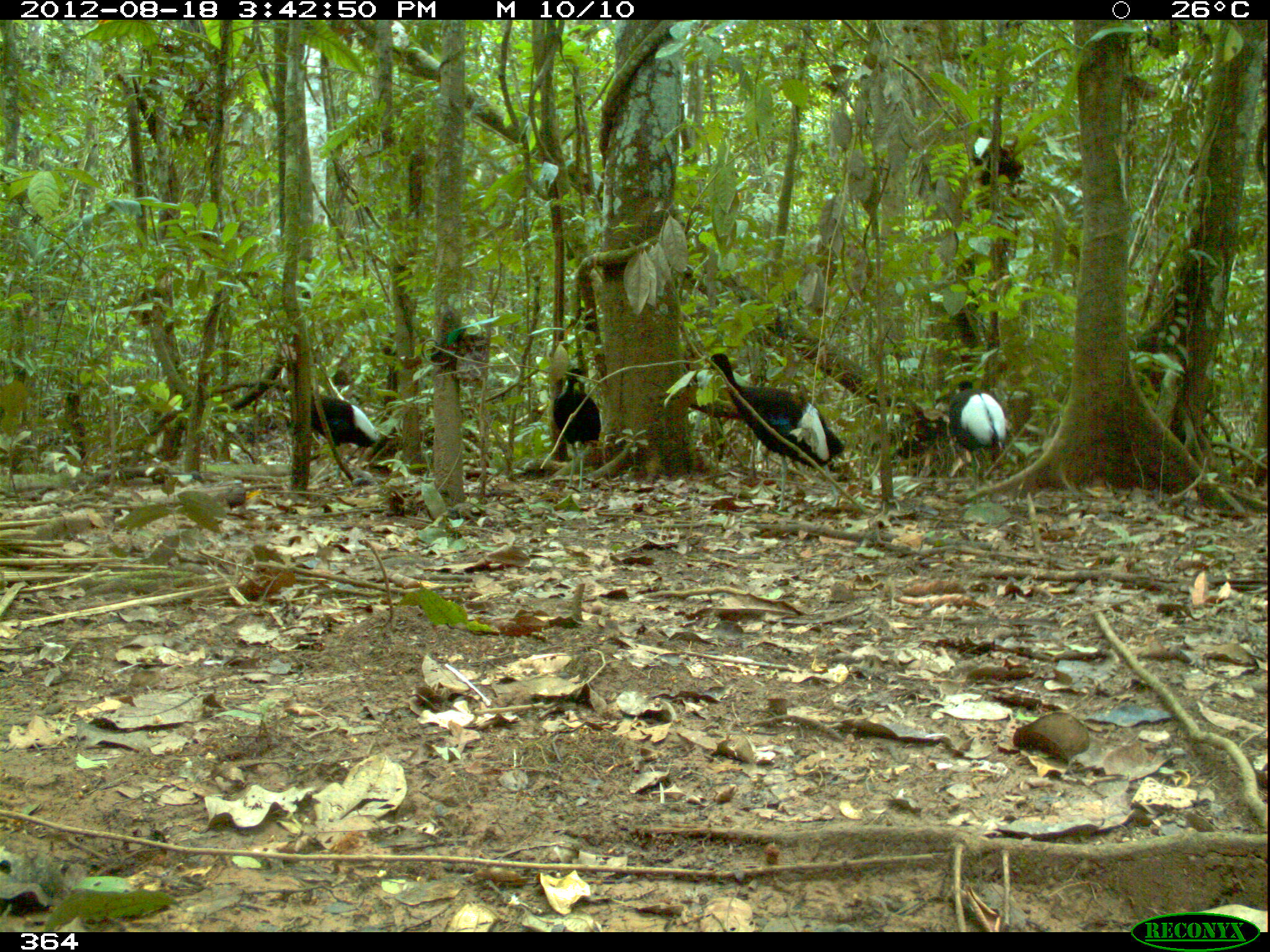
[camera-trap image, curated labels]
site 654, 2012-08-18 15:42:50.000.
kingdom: Animalia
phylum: Chordata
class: Aves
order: Gruiformes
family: Psophiidae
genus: Psophia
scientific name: Psophia leucoptera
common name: pale-winged trumpeter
Psophia leucoptera (pale-winged trumpeter).